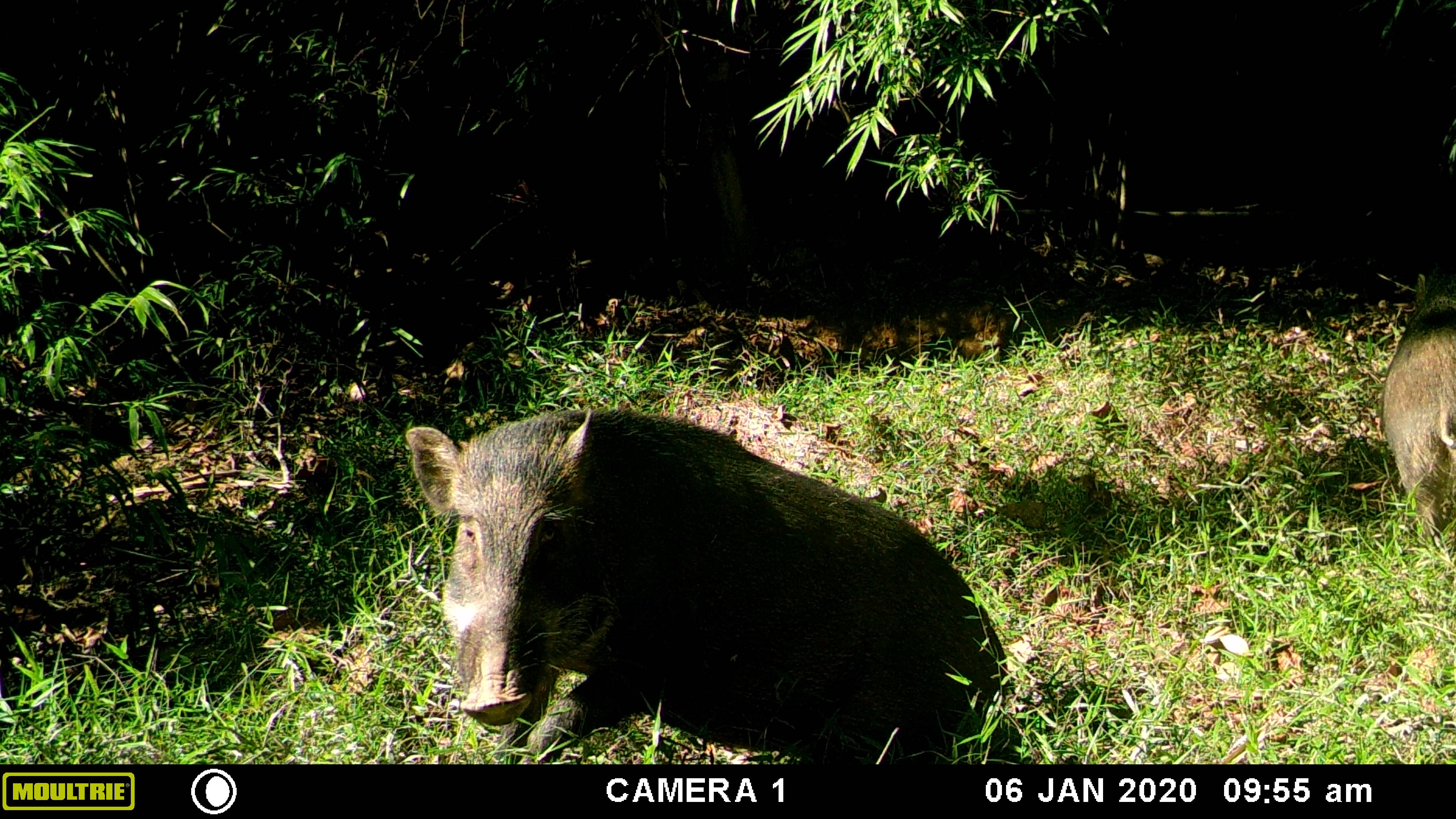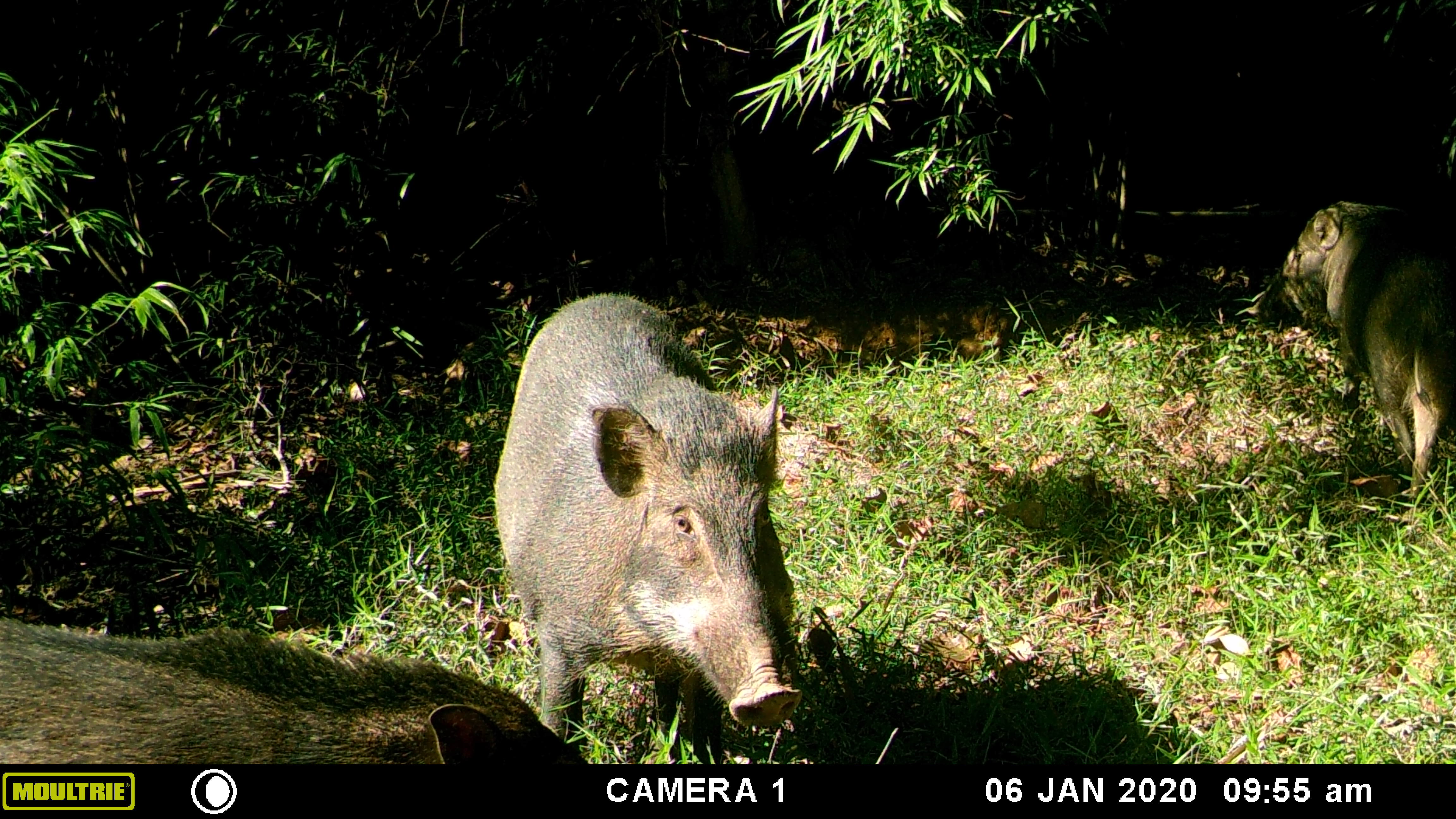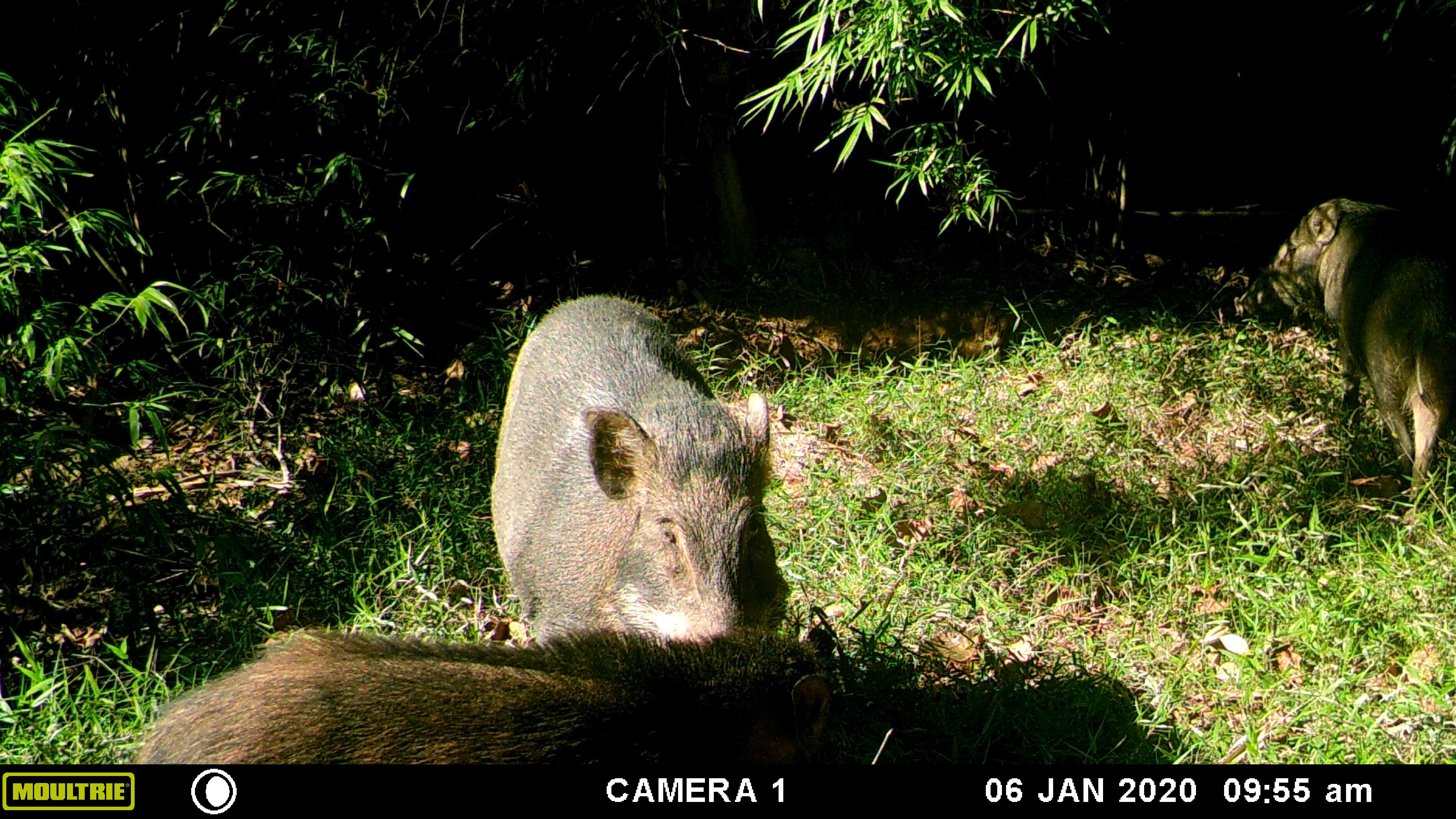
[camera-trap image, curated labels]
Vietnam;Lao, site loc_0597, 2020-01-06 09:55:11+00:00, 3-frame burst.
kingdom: Animalia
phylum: Chordata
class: Mammalia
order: Artiodactyla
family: Suidae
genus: Sus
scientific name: Sus scrofa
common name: eurasian wild pig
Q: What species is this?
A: Eurasian wild pig (Sus scrofa).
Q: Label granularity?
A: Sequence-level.